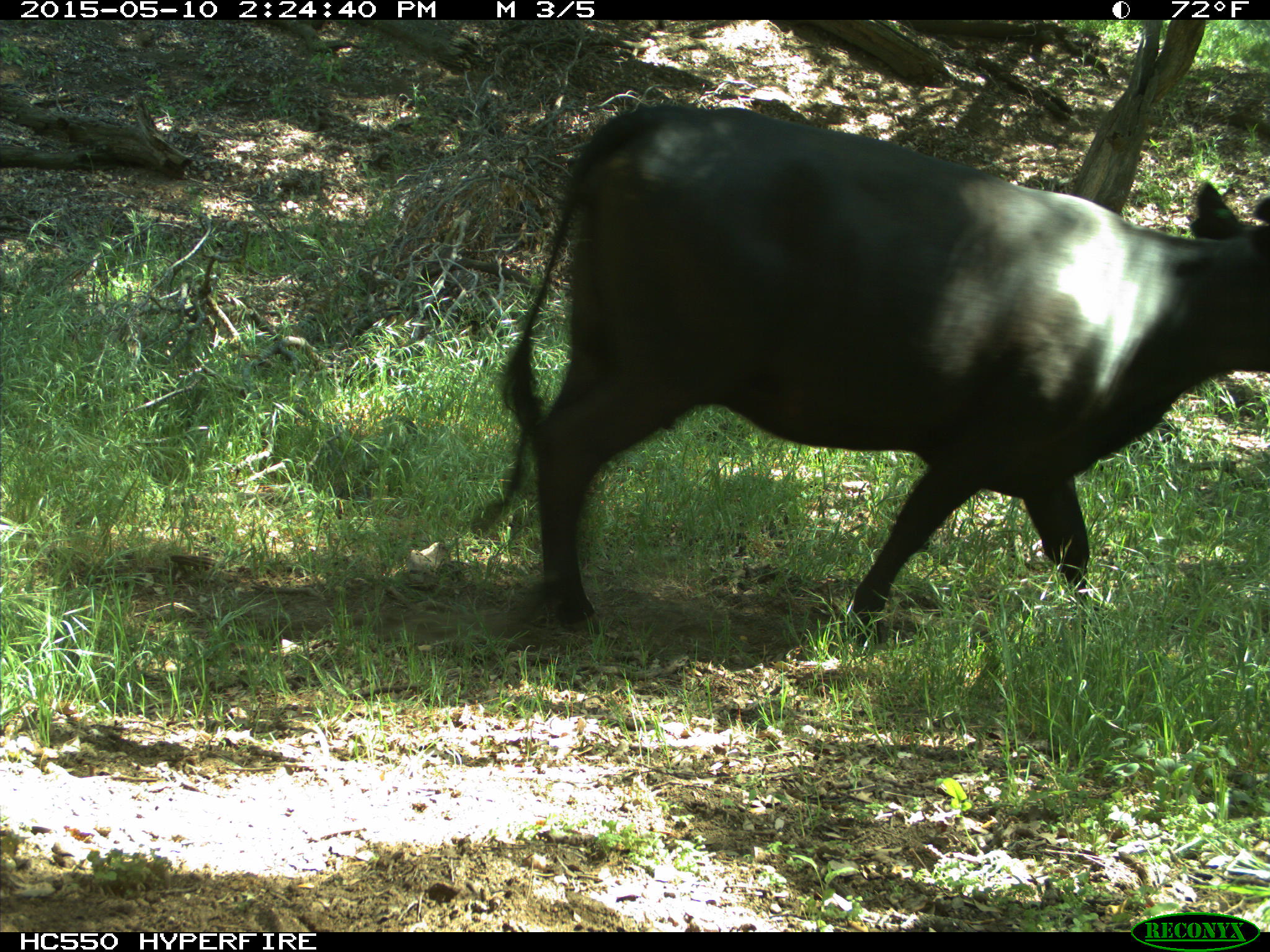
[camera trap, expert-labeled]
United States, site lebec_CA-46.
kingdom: Animalia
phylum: Chordata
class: Mammalia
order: Artiodactyla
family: Bovidae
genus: Bos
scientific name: Bos taurus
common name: domestic cow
Bos taurus (domestic cow).